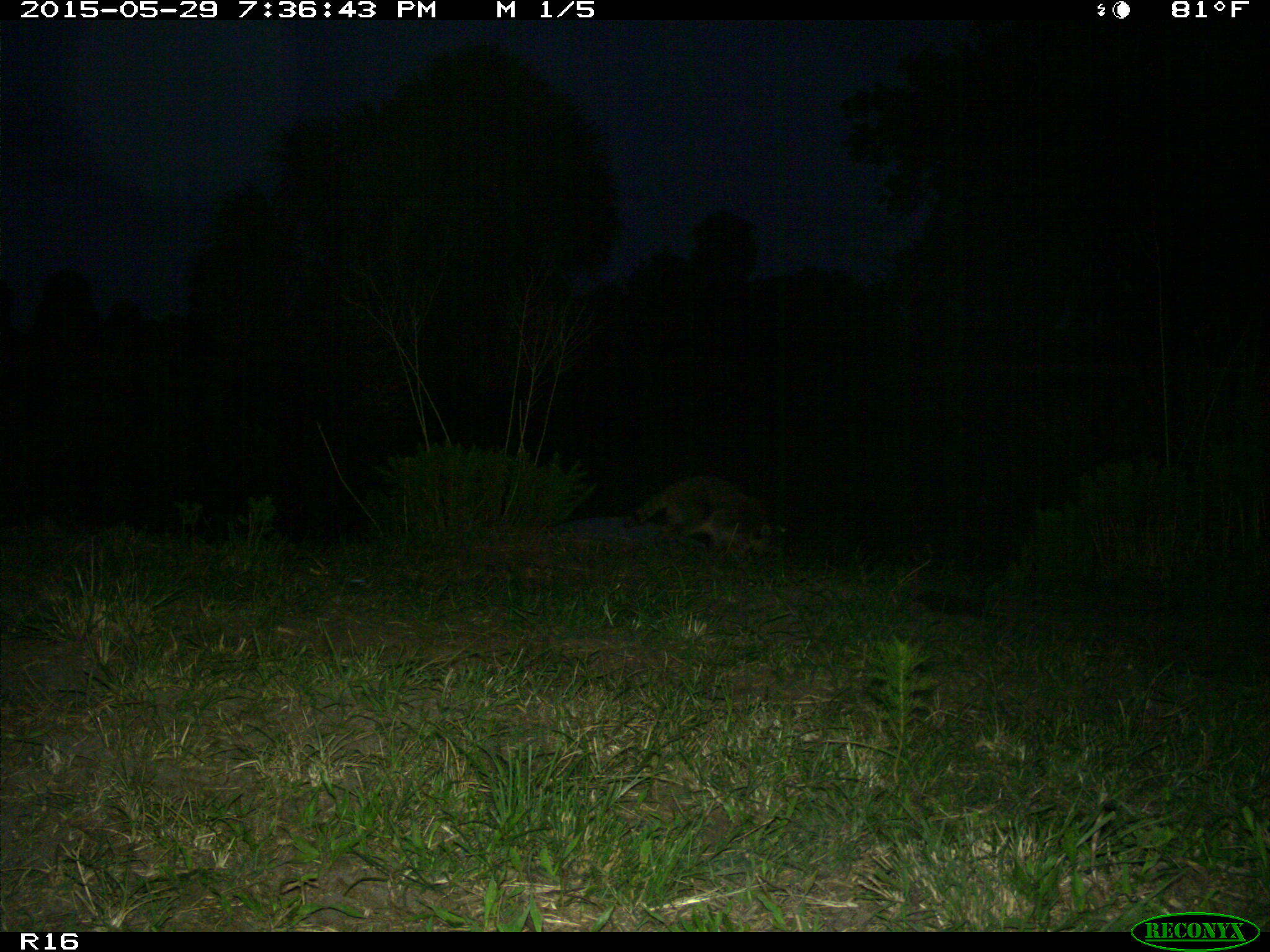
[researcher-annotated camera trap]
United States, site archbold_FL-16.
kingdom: Animalia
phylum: Chordata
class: Mammalia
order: Carnivora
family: Procyonidae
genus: Procyon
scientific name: Procyon lotor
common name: common raccoon